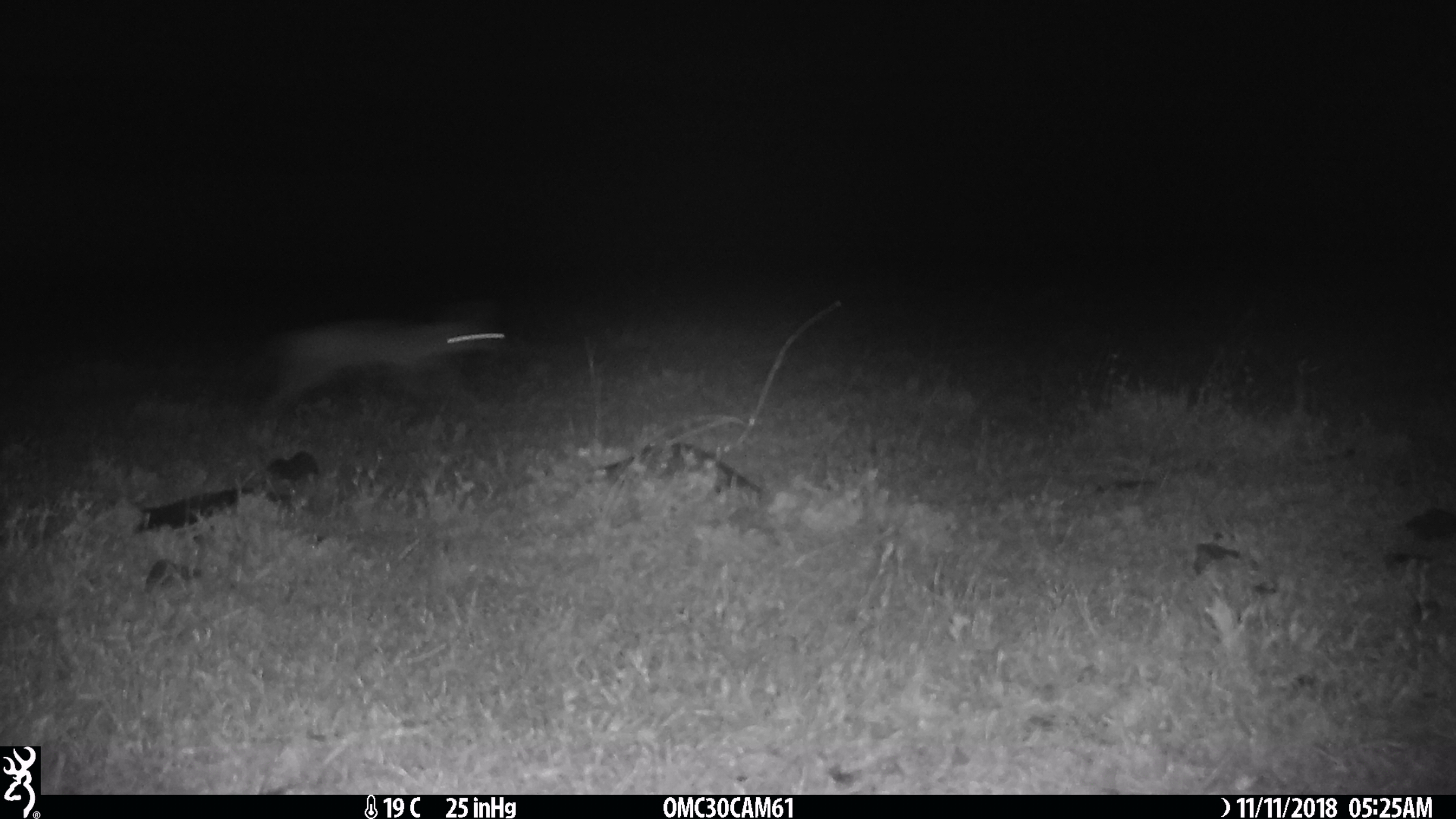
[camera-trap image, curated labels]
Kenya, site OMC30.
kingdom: Animalia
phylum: Chordata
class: Mammalia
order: Carnivora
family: Canidae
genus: Lupulella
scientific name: Lupulella mesomelas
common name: black-backed jackal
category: jackal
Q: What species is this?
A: Jackal (black-backed jackal) (Lupulella mesomelas).